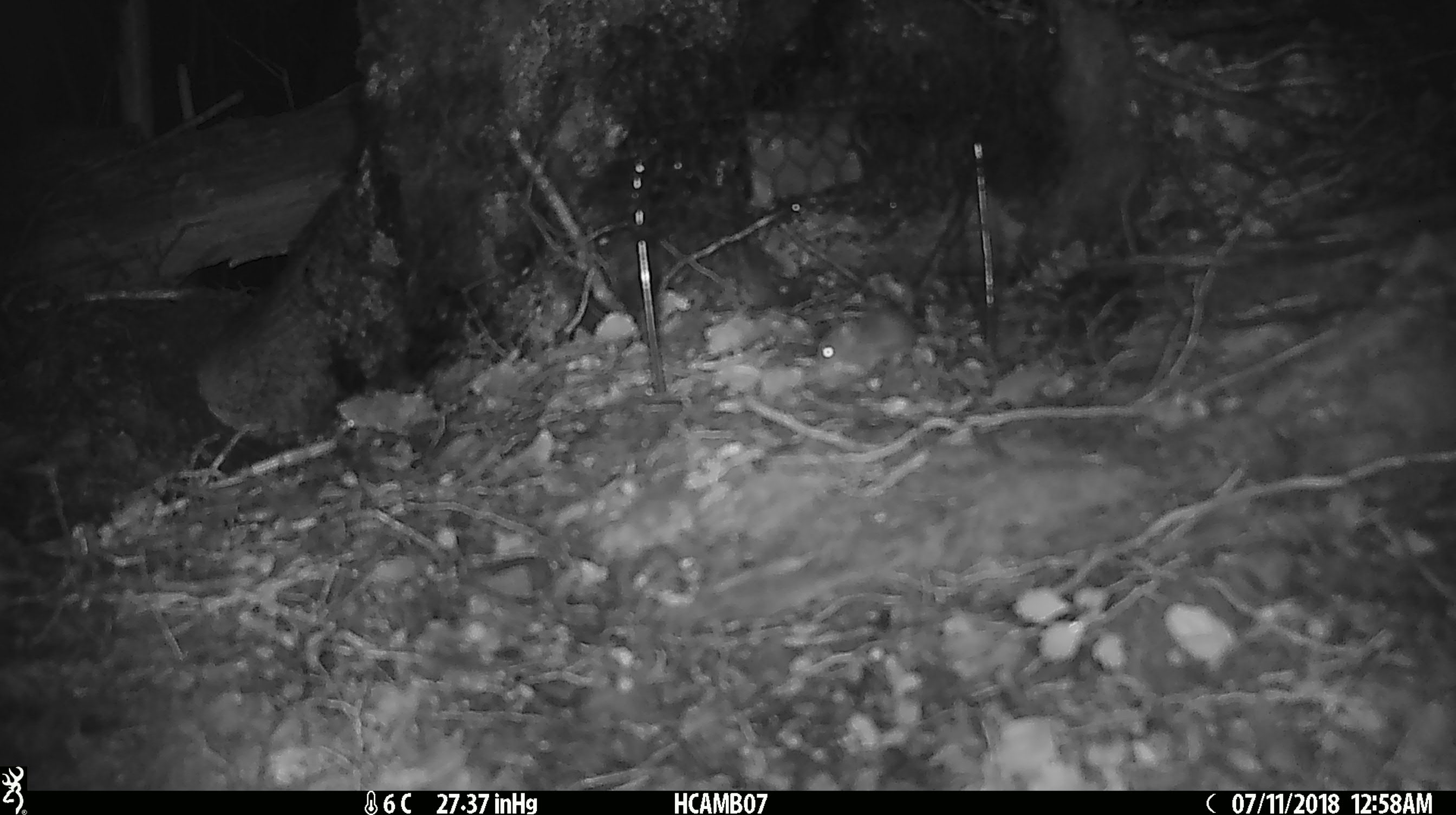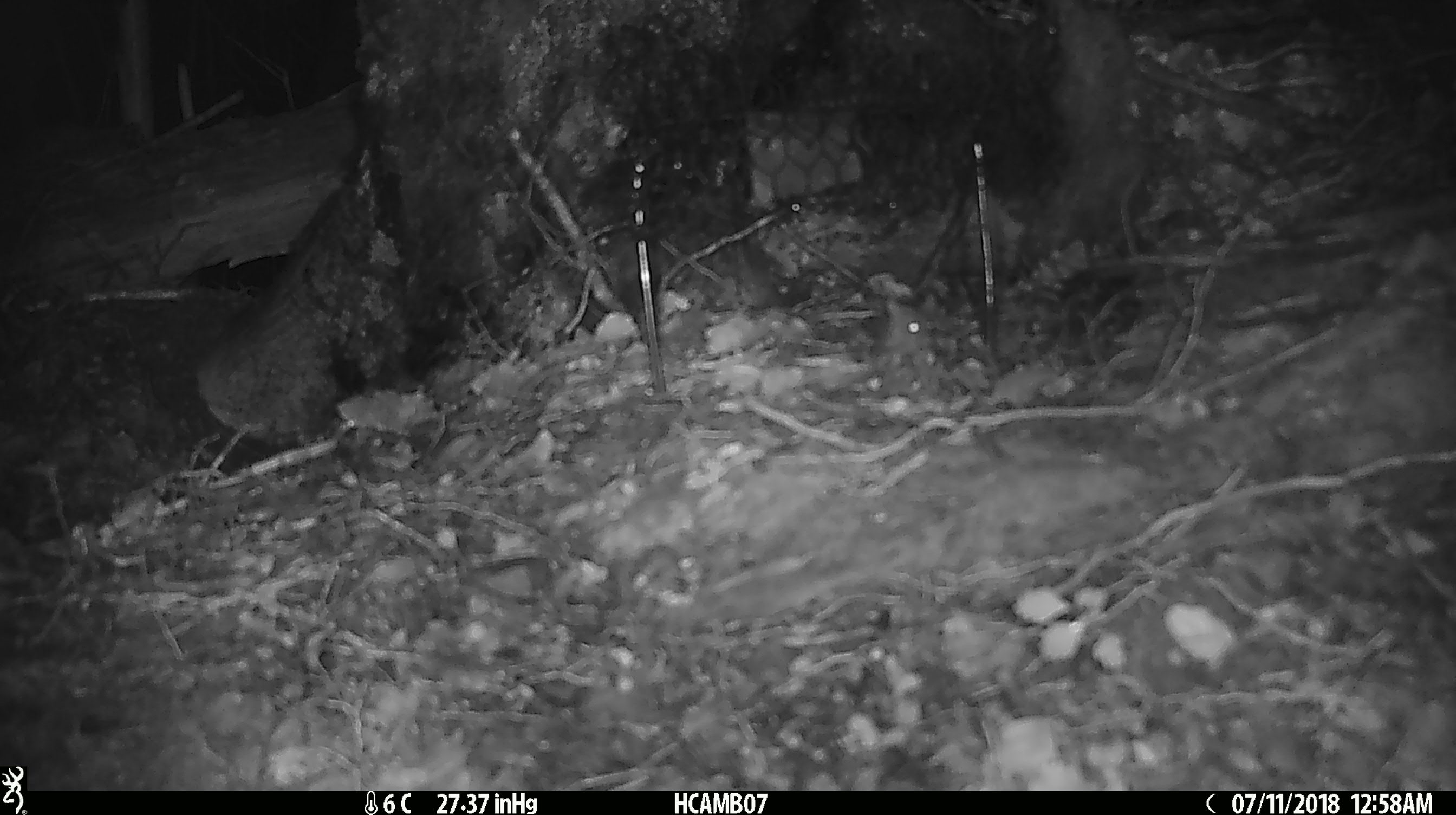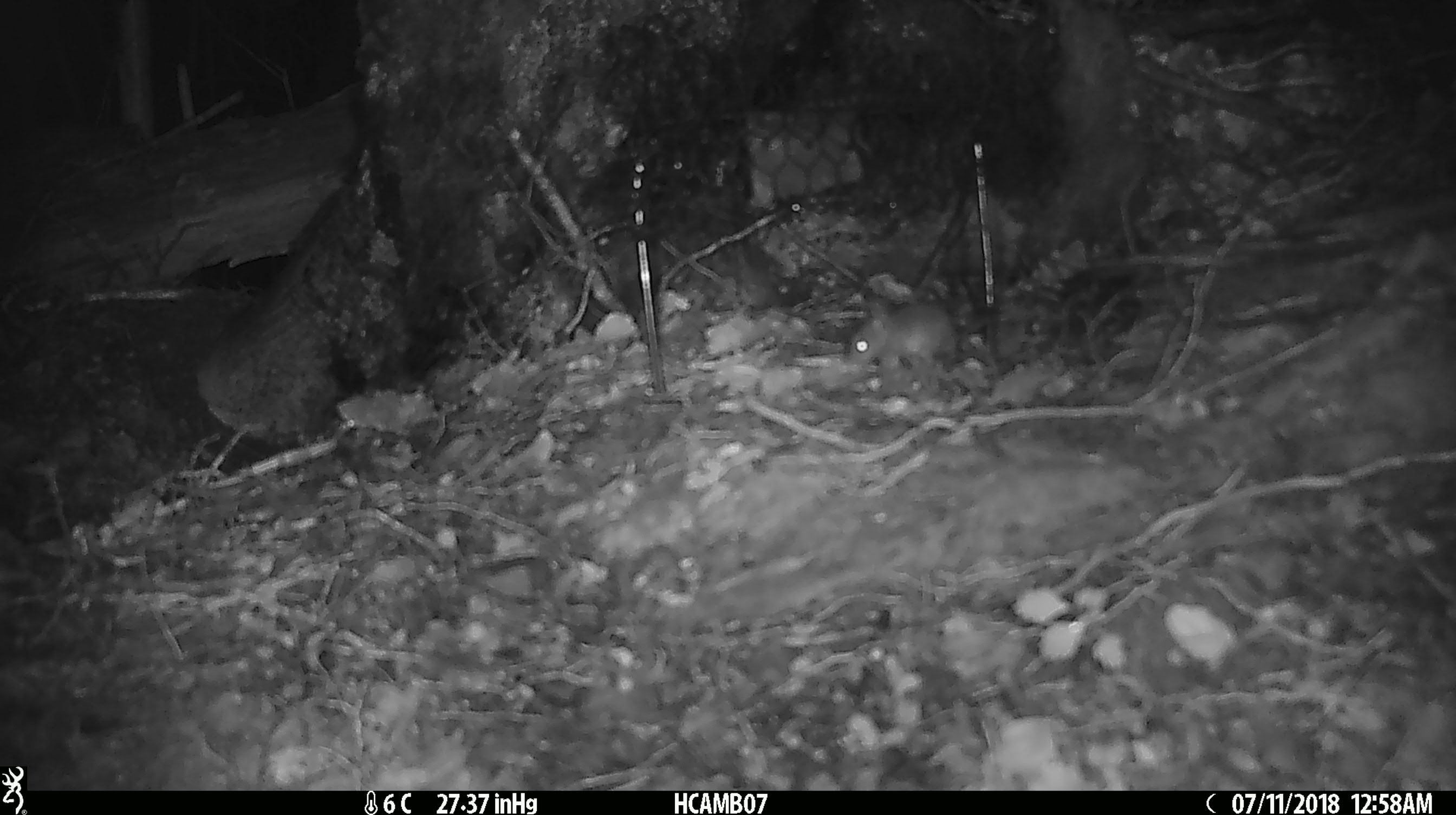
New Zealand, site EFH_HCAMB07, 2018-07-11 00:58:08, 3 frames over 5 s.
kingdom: Animalia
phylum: Chordata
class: Mammalia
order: Rodentia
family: Muridae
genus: Mus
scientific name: Mus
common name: mouse